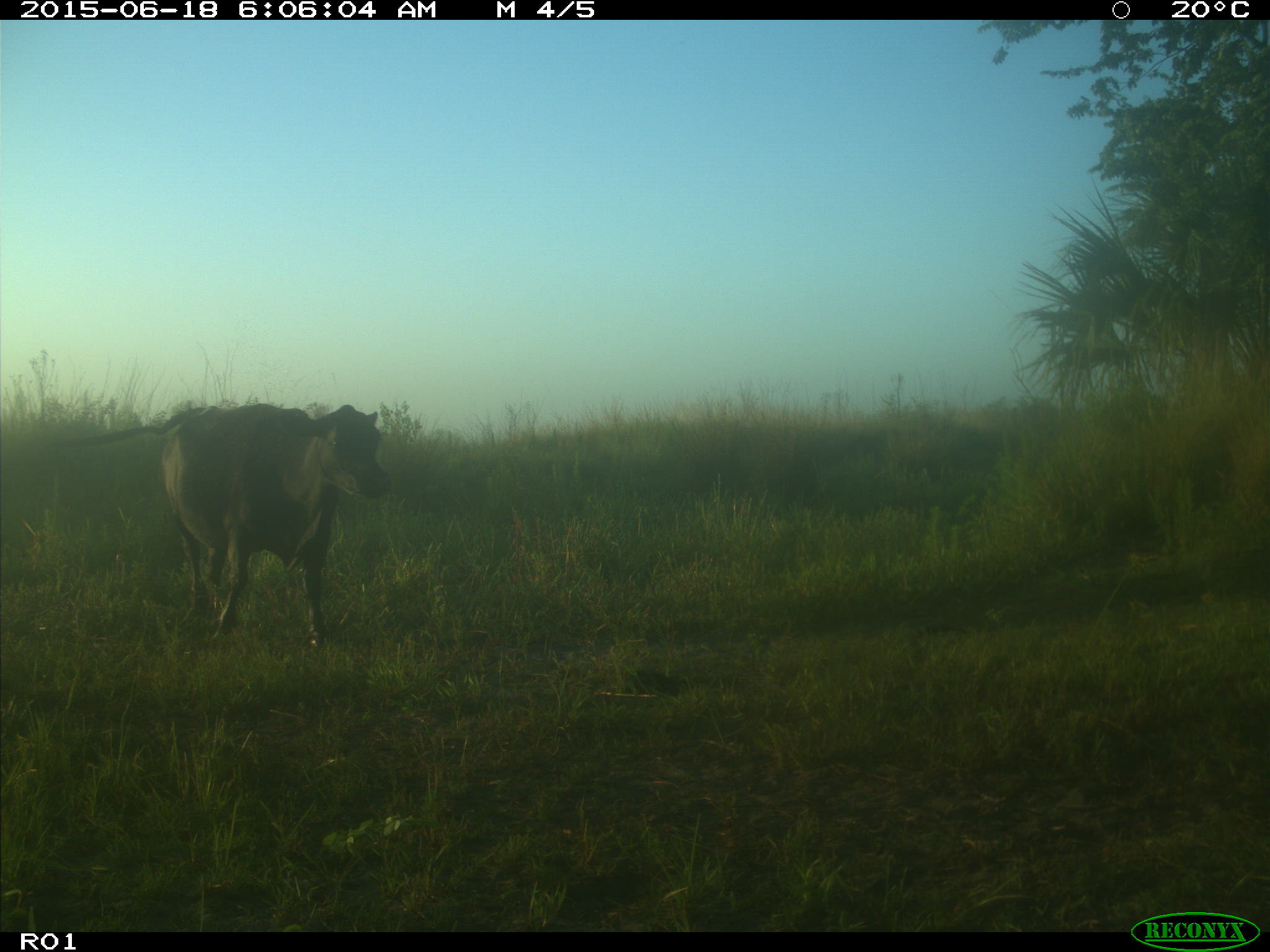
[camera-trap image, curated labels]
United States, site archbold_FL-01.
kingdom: Animalia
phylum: Chordata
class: Mammalia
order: Artiodactyla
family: Bovidae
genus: Bos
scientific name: Bos taurus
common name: domestic cow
Bos taurus (domestic cow).